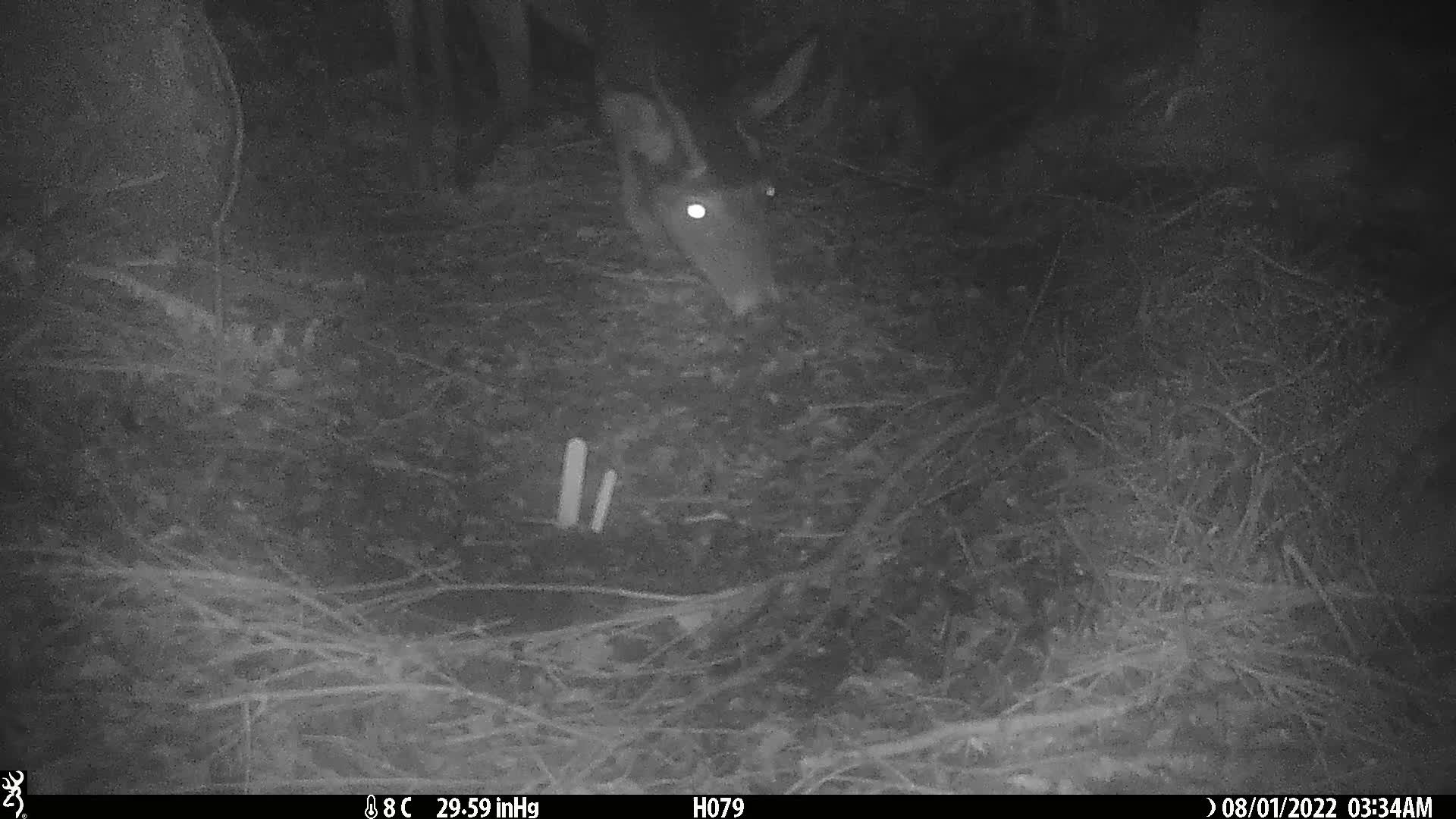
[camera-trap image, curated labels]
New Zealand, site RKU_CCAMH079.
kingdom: Animalia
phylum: Chordata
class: Mammalia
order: Artiodactyla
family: Cervidae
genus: Odocoileus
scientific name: Odocoileus virginianus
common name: white-tailed deer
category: white tailed deer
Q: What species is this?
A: White tailed deer (white-tailed deer) (Odocoileus virginianus).